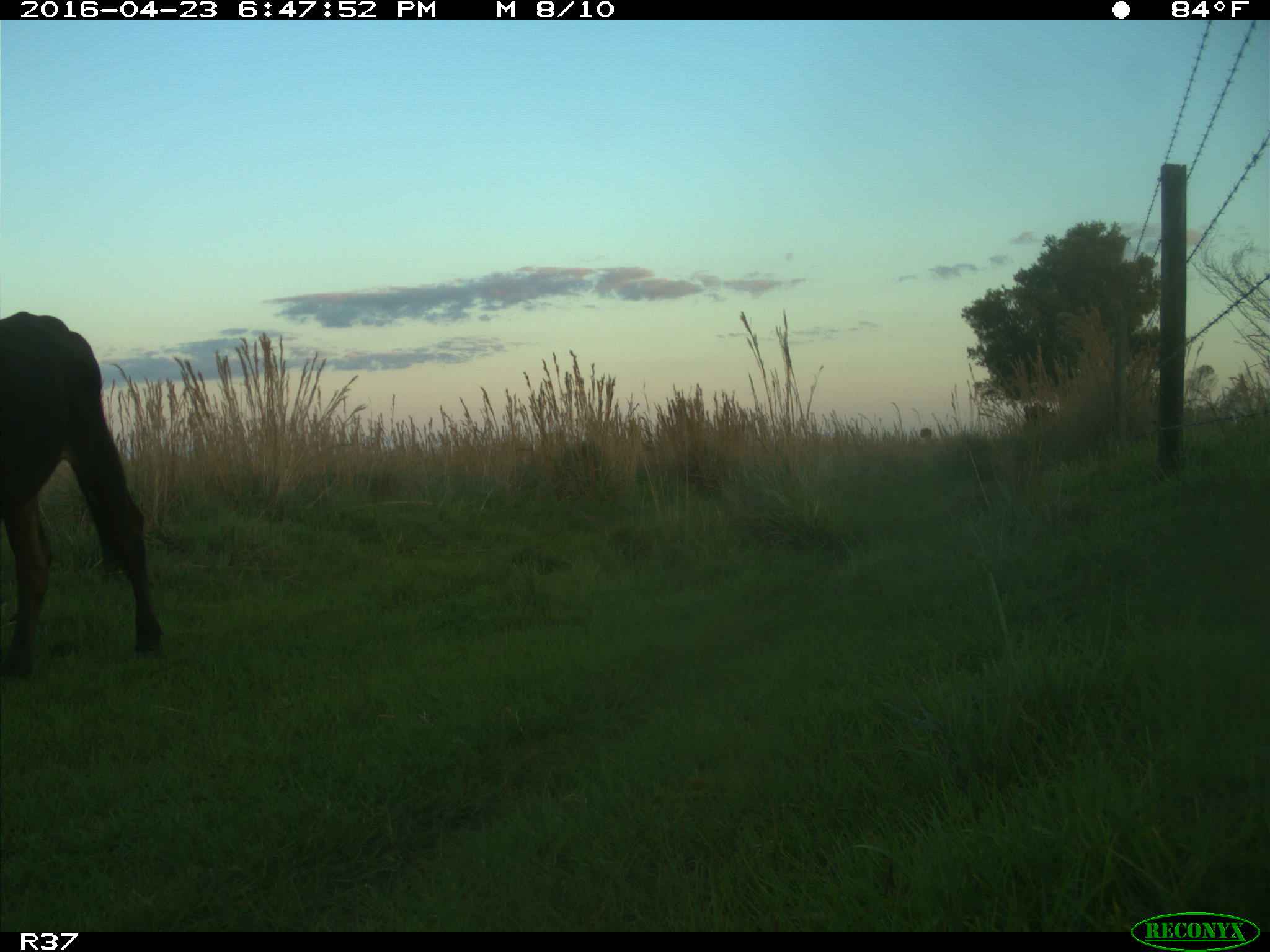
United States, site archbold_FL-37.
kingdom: Animalia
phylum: Chordata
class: Mammalia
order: Artiodactyla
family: Bovidae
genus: Bos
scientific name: Bos taurus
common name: domestic cow